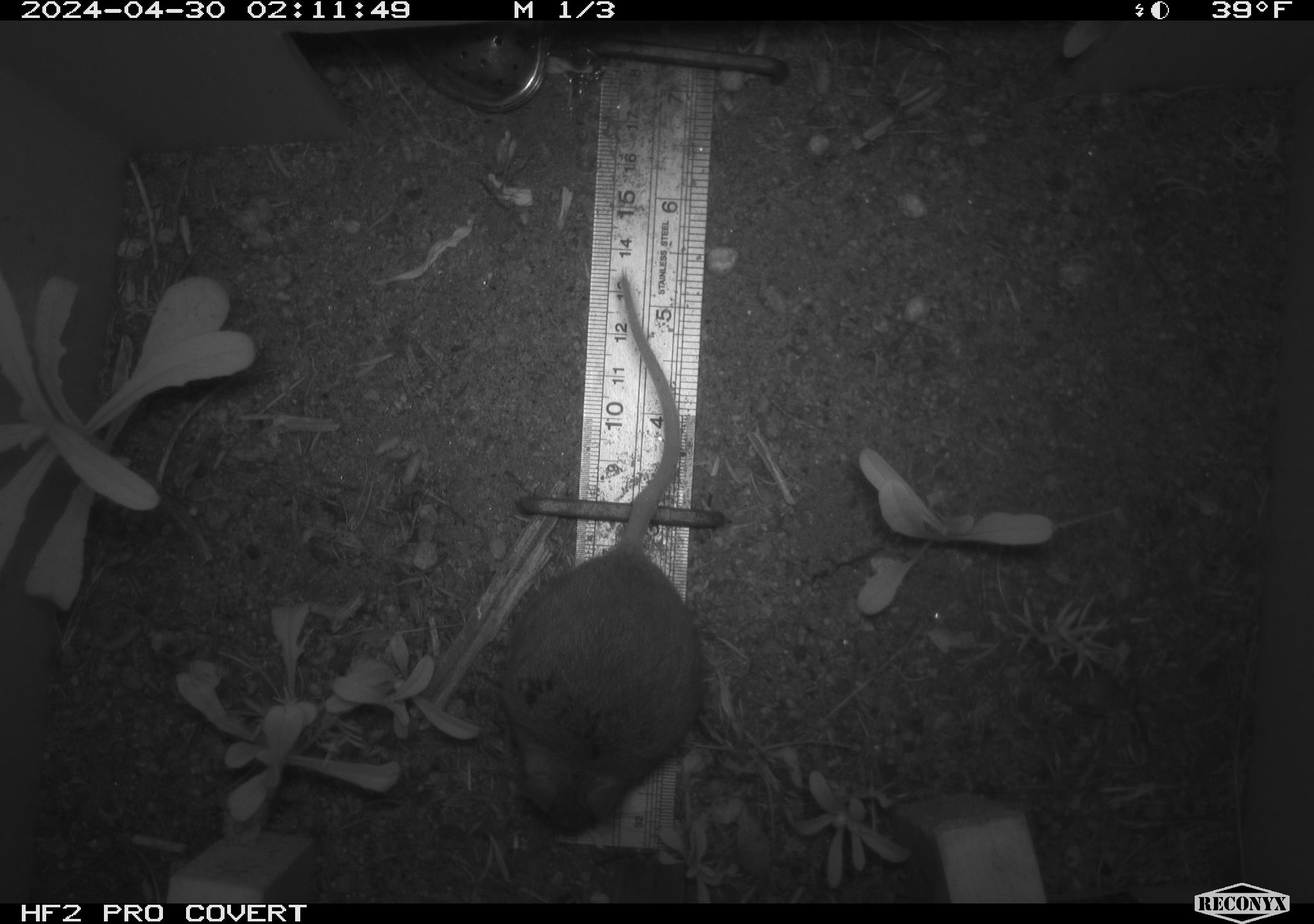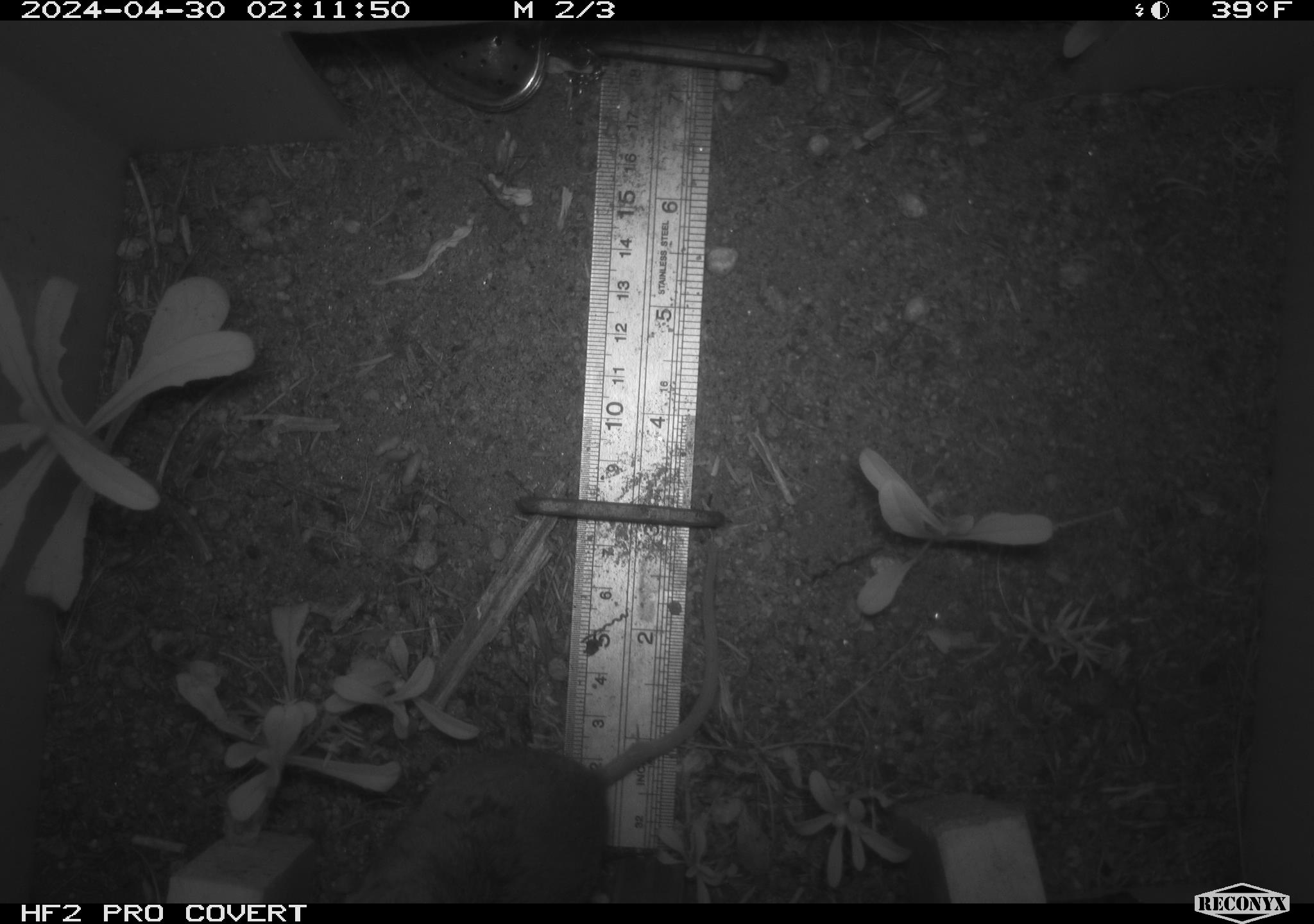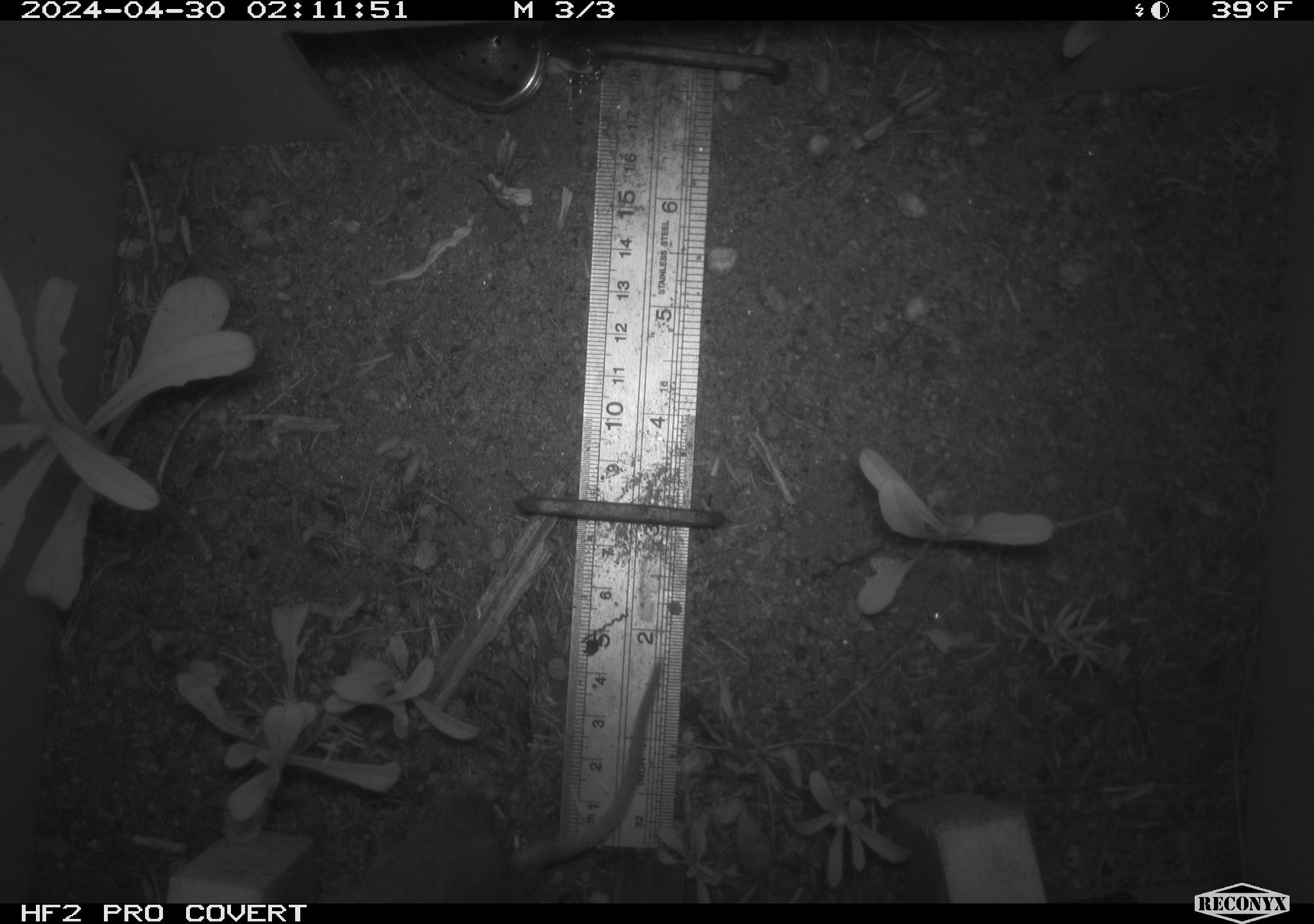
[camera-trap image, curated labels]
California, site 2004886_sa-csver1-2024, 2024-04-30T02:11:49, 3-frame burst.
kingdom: Animalia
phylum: Chordata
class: Mammalia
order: Rodentia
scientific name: Rodentia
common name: rodent